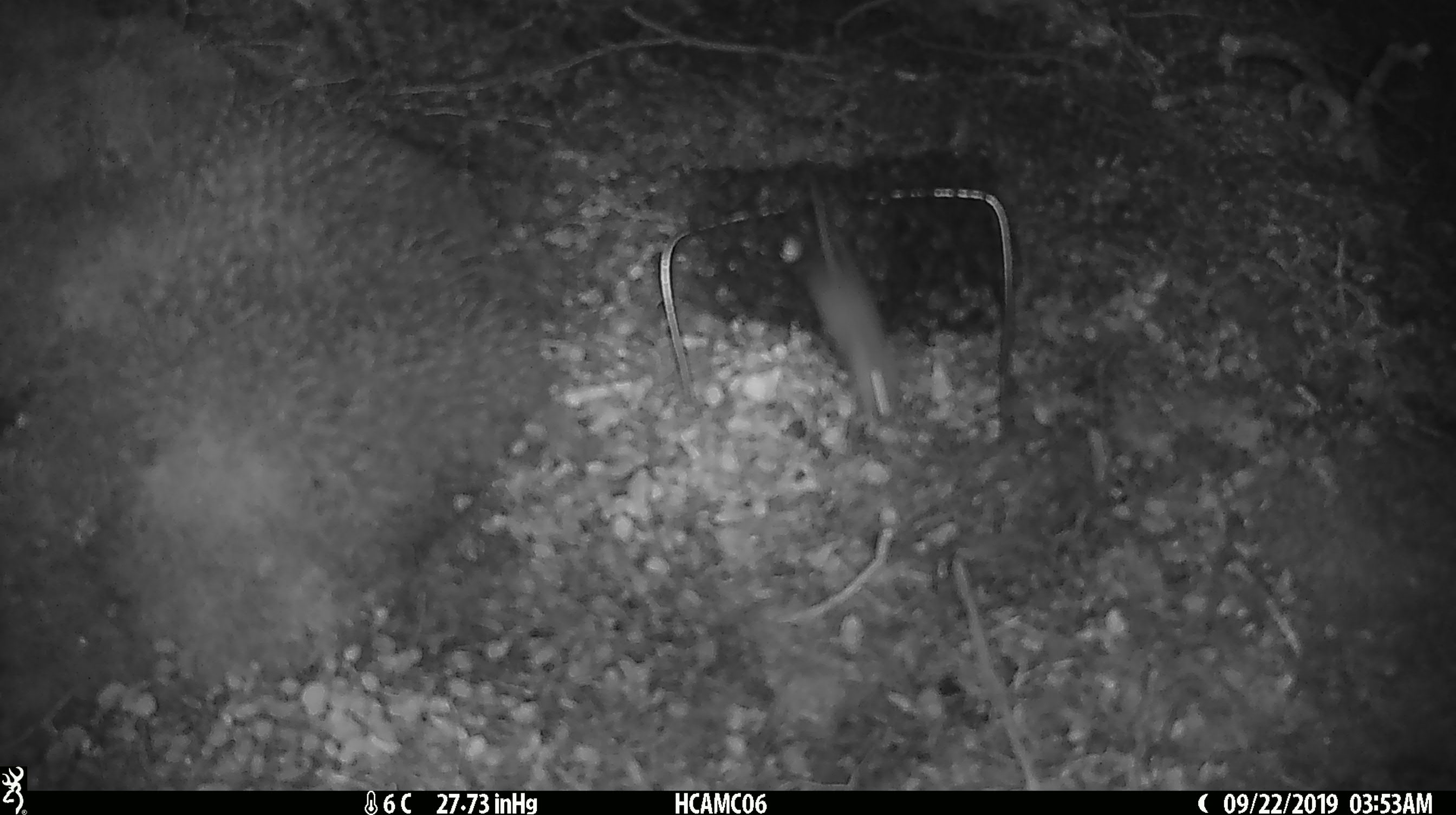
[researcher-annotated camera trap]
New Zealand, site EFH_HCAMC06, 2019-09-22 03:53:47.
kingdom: Animalia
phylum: Chordata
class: Mammalia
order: Rodentia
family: Muridae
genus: Mus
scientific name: Mus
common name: mouse